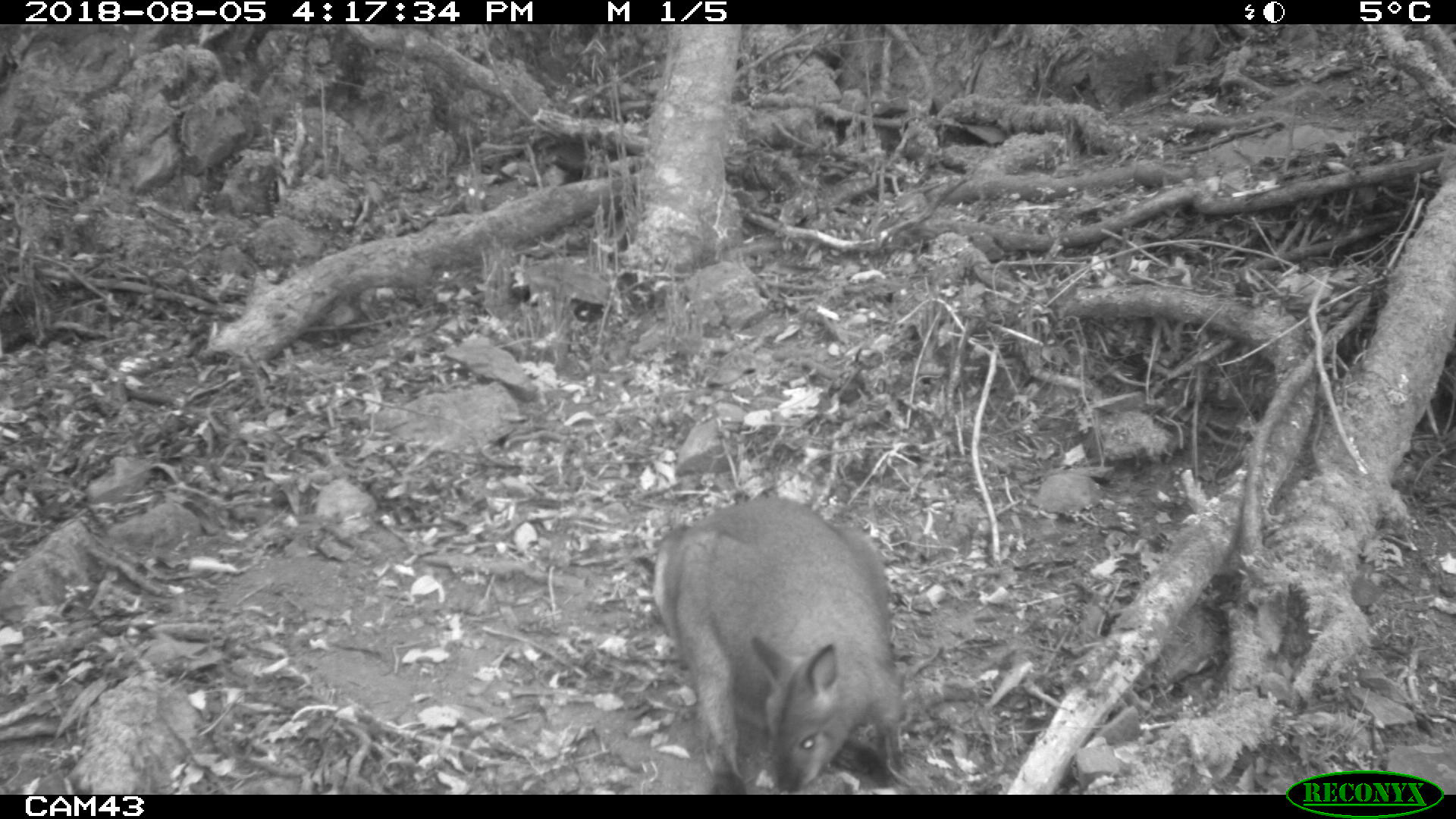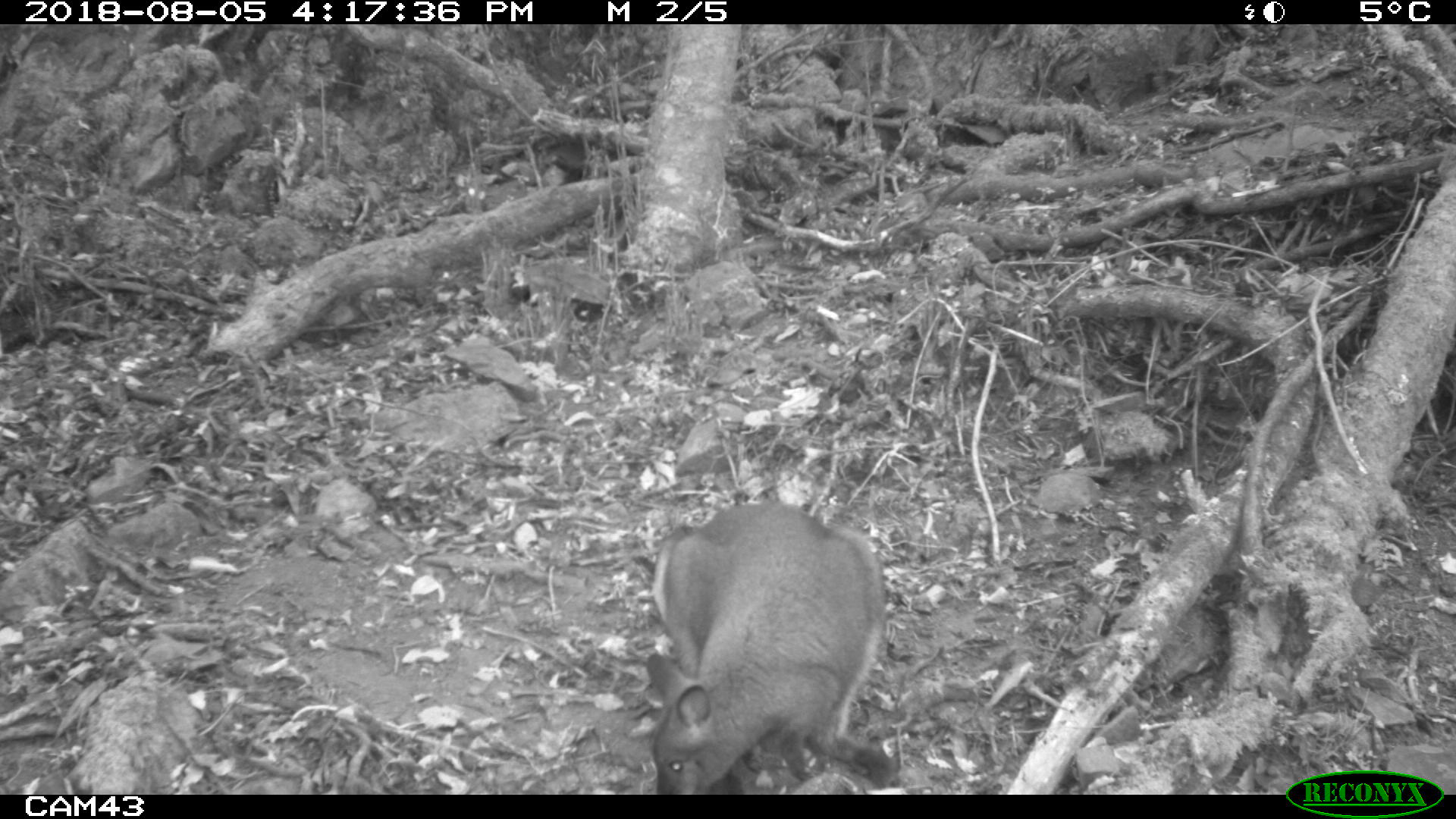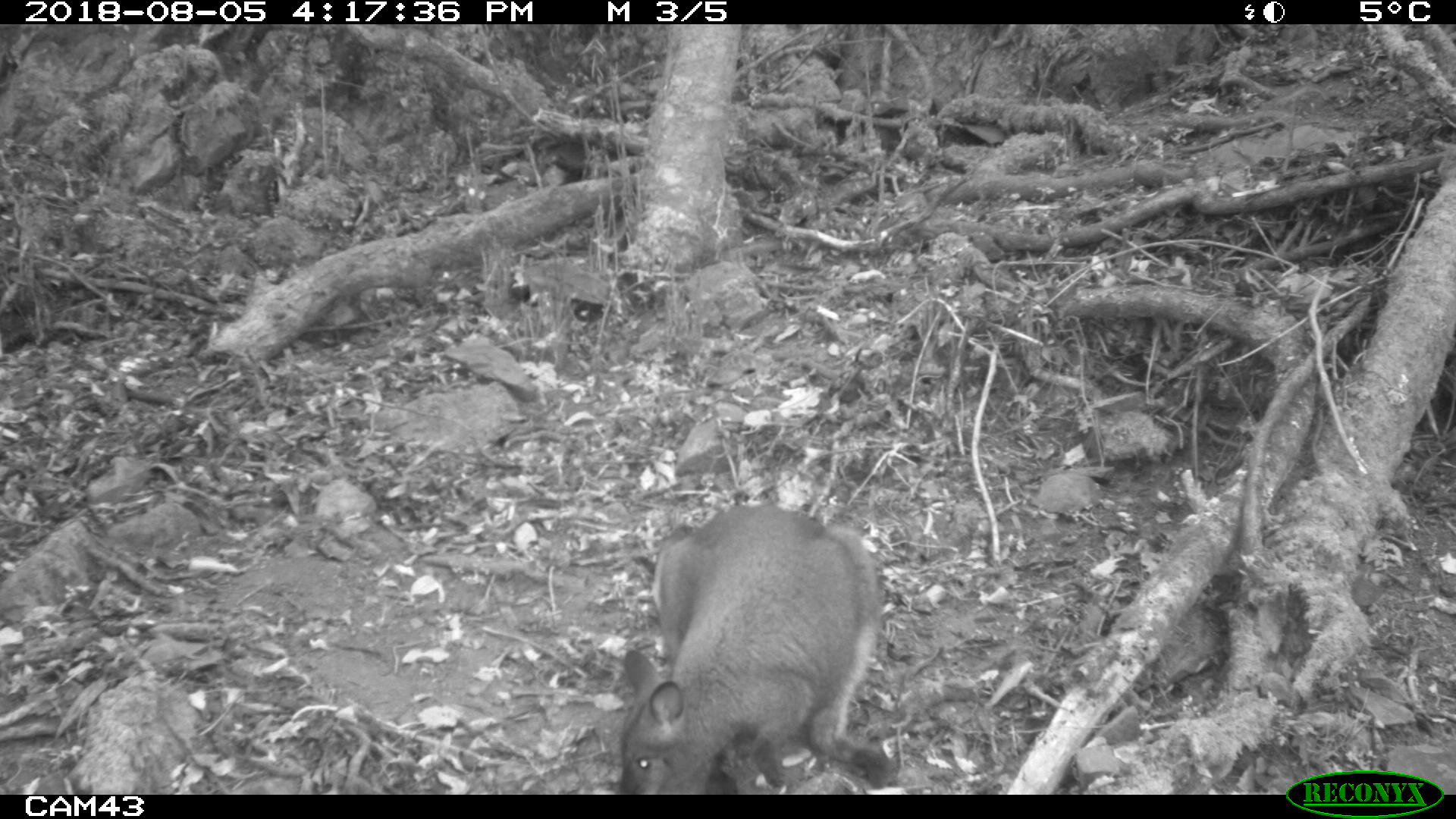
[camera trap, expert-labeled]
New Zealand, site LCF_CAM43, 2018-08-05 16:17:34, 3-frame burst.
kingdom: Animalia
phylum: Chordata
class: Mammalia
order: Diprotodontia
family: Macropodidae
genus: Notamacropus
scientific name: Notamacropus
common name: wallaby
Wallaby (Notamacropus).